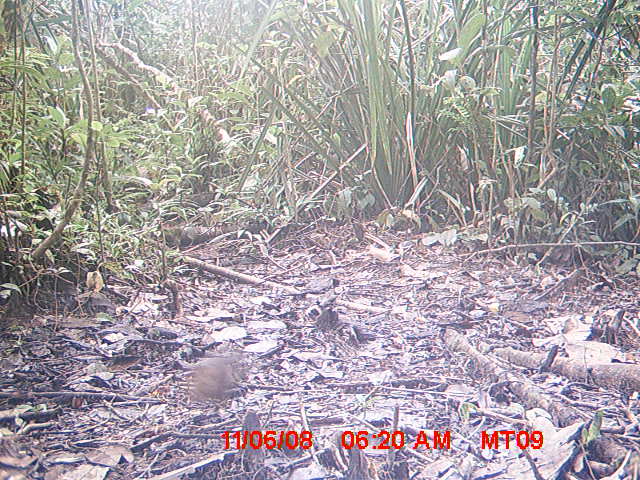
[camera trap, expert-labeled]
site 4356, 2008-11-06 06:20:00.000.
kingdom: Animalia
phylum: Chordata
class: Aves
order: Cuculiformes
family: Cuculidae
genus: Coua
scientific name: Coua serriana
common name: red-breasted coua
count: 1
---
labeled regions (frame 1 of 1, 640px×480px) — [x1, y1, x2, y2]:
coua serriana: [185, 350, 253, 404]